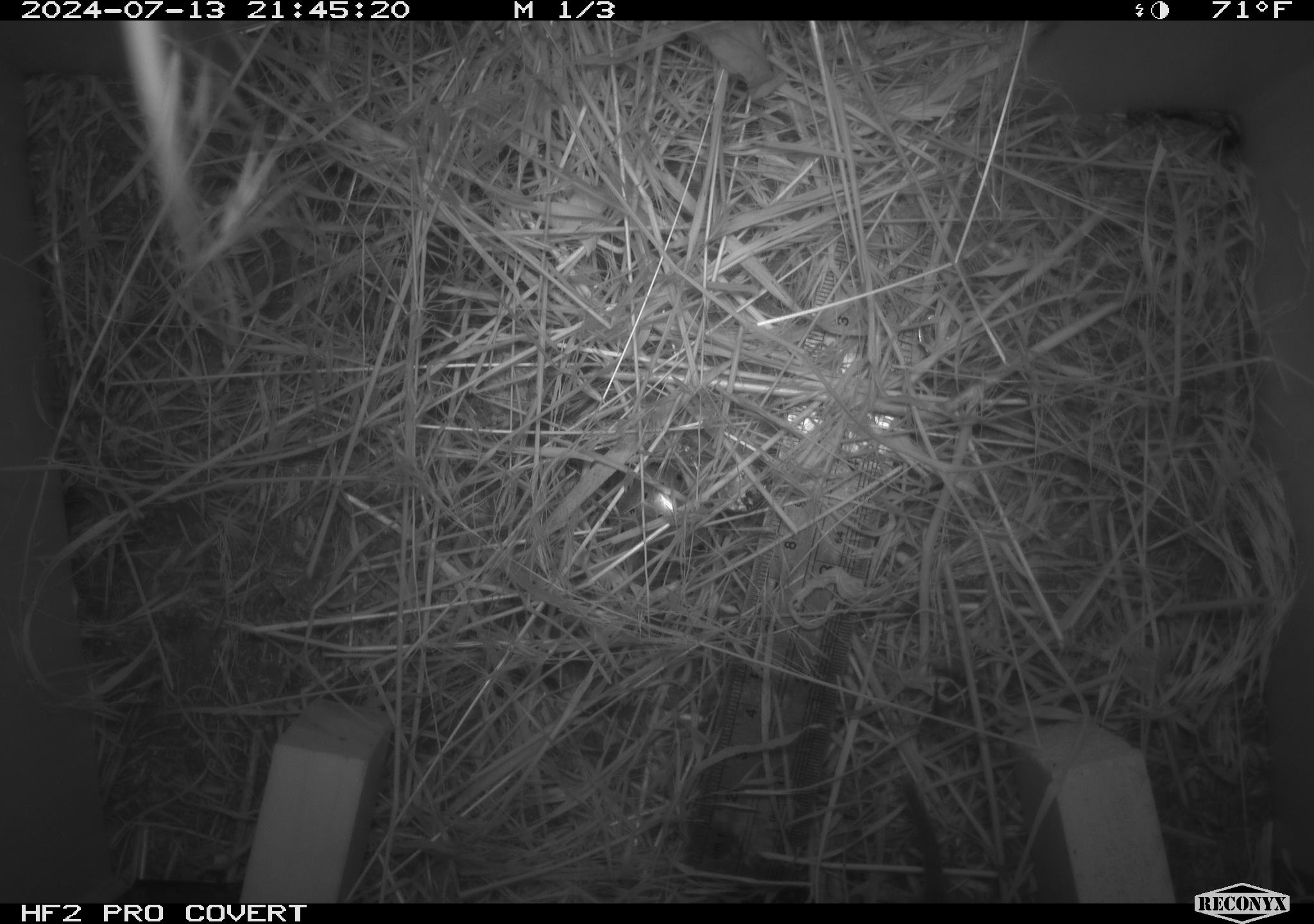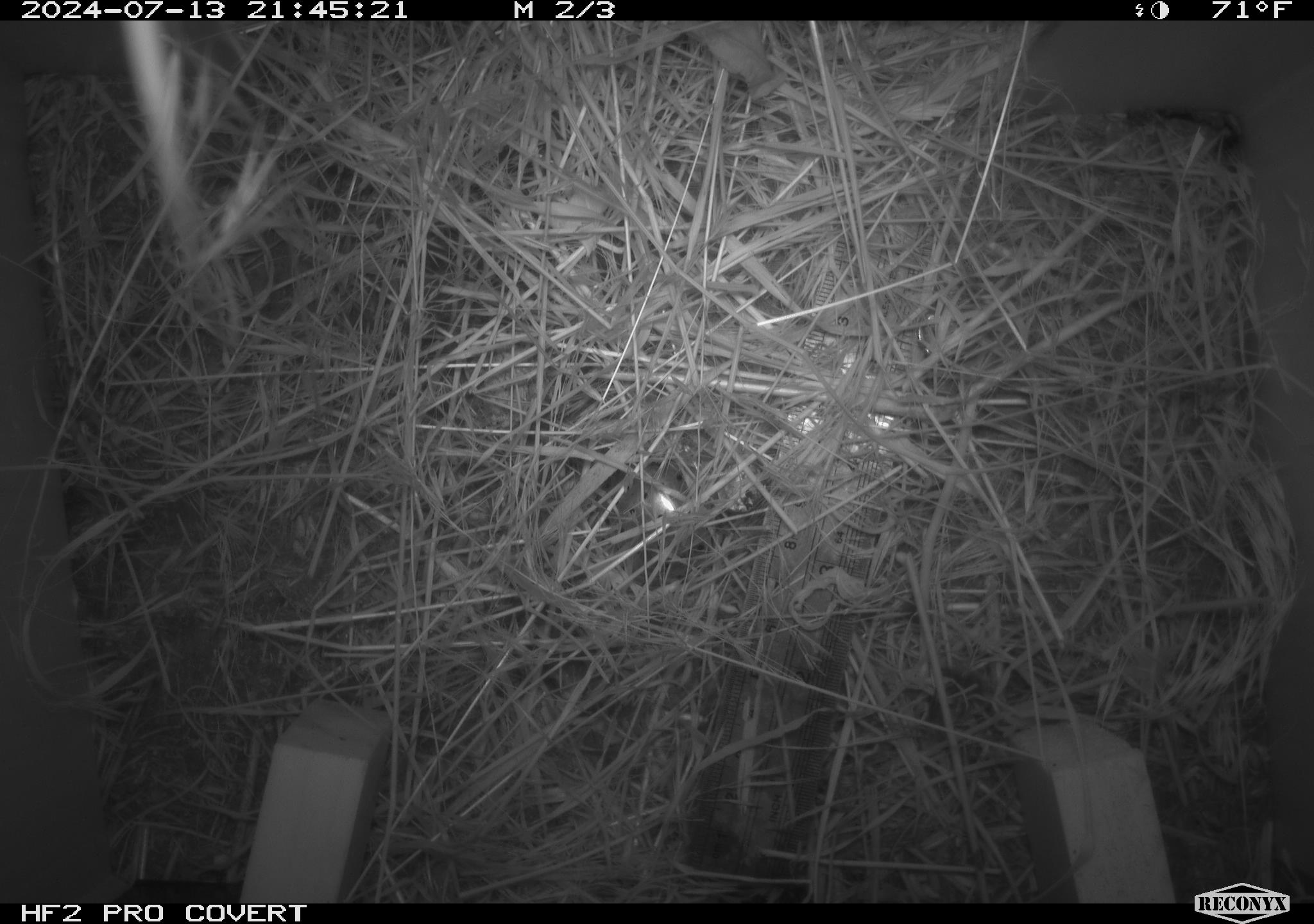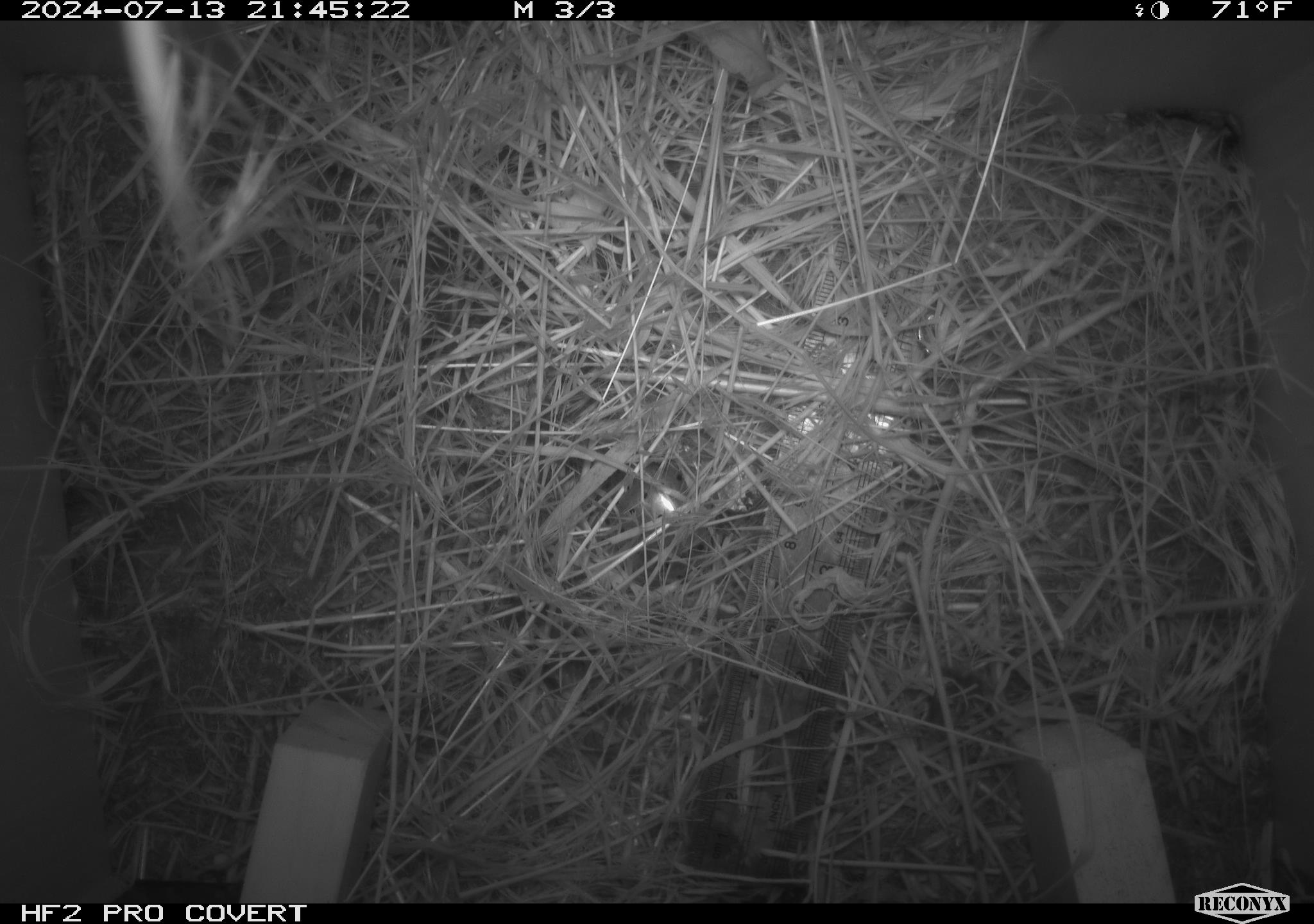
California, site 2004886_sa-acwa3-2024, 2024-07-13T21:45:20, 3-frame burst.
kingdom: Animalia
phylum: Chordata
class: Mammalia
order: Rodentia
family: Cricetidae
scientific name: Arvicolinae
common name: voles, lemmings, and muskrats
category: arvicolinae subfamily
Arvicolinae subfamily (voles, lemmings, and muskrats) (Arvicolinae).